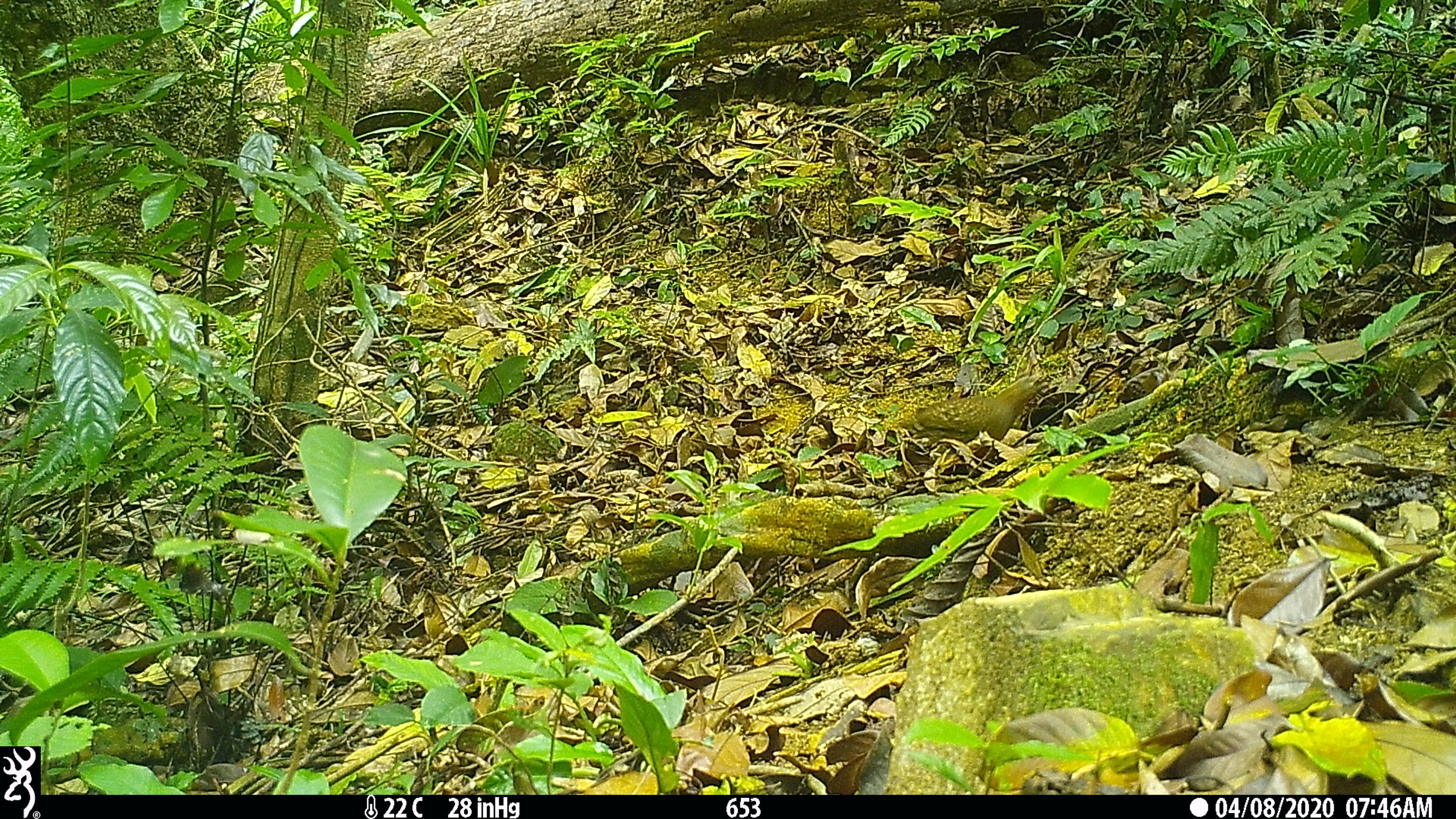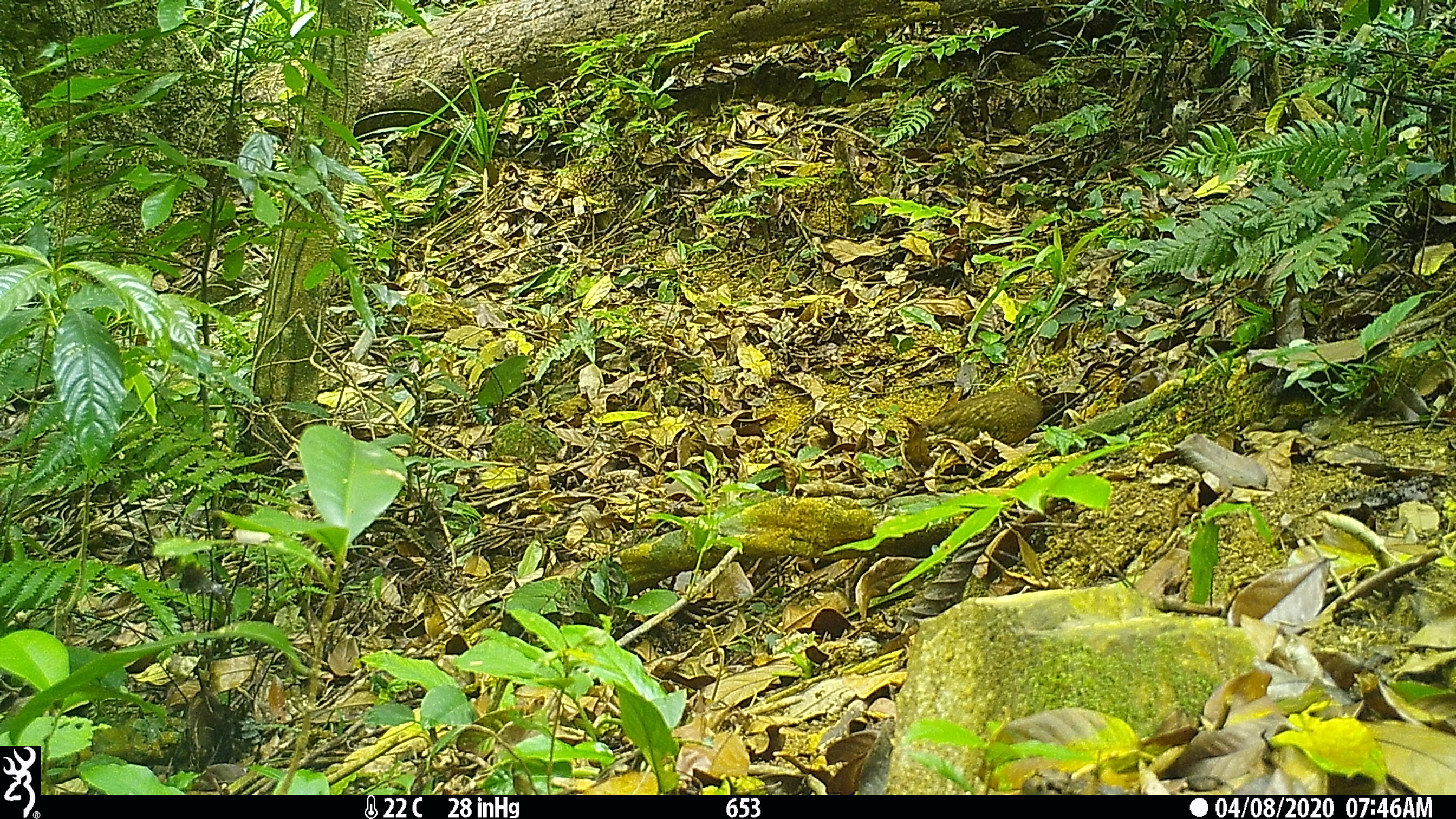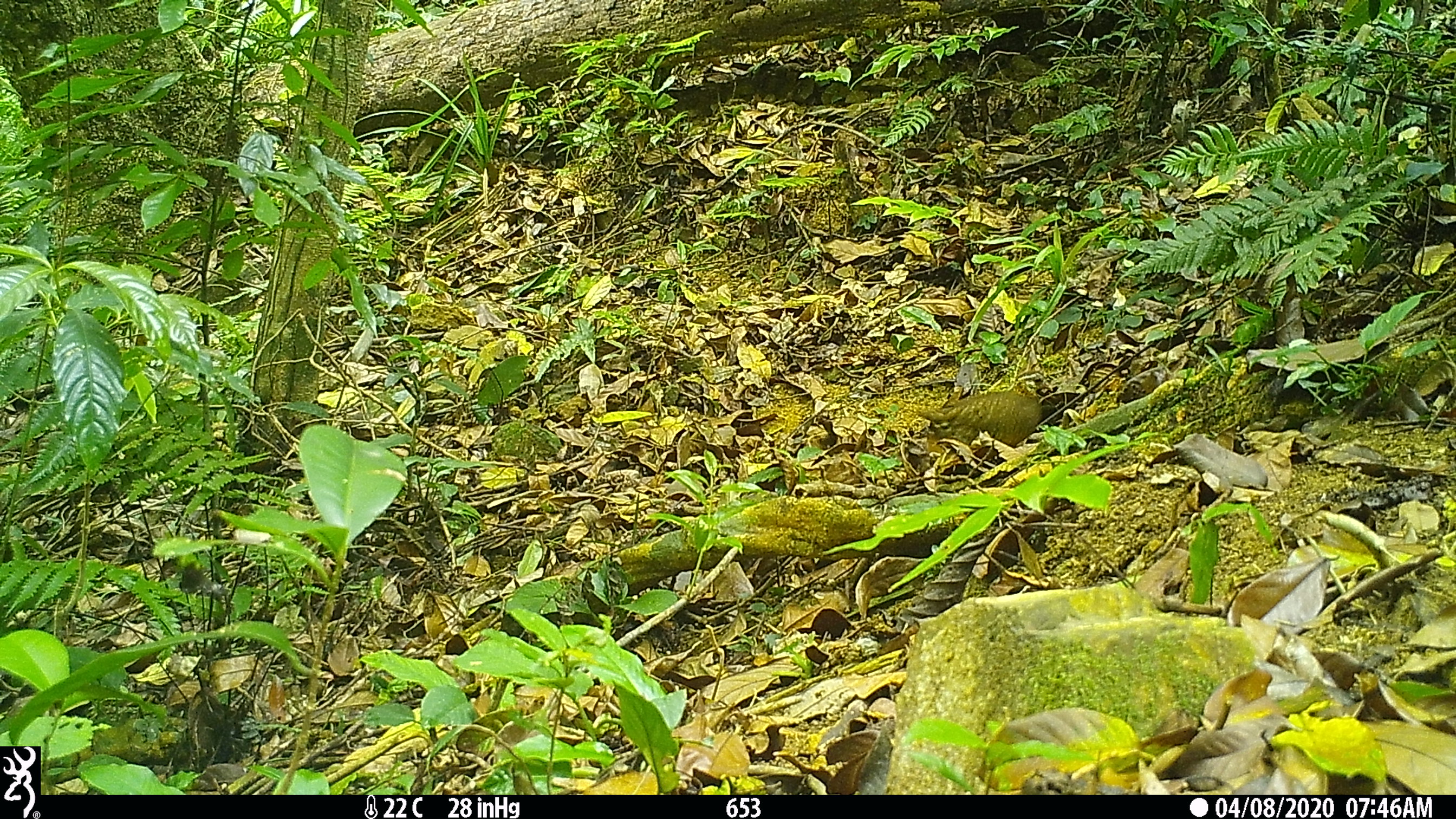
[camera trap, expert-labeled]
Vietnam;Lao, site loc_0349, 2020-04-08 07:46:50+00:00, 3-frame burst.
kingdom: Animalia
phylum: Chordata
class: Aves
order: Galliformes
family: Phasianidae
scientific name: Phasianidae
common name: partridge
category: unidentified partridge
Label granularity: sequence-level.